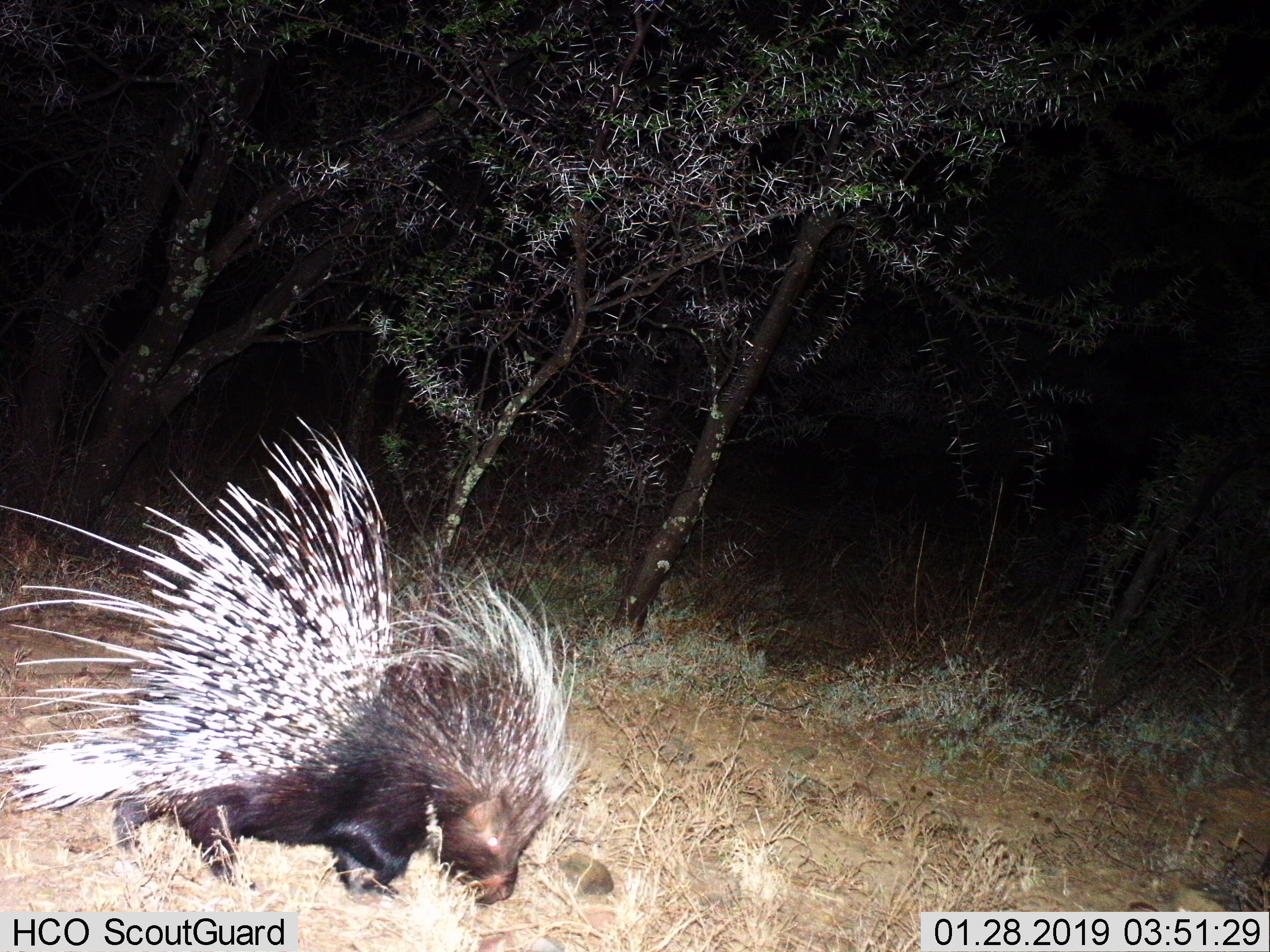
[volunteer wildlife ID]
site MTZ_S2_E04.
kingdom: Animalia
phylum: Chordata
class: Mammalia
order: Rodentia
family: Hystricidae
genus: Hystrix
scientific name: Hystrix cristata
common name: crested porcupine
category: porcupine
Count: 1.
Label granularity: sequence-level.